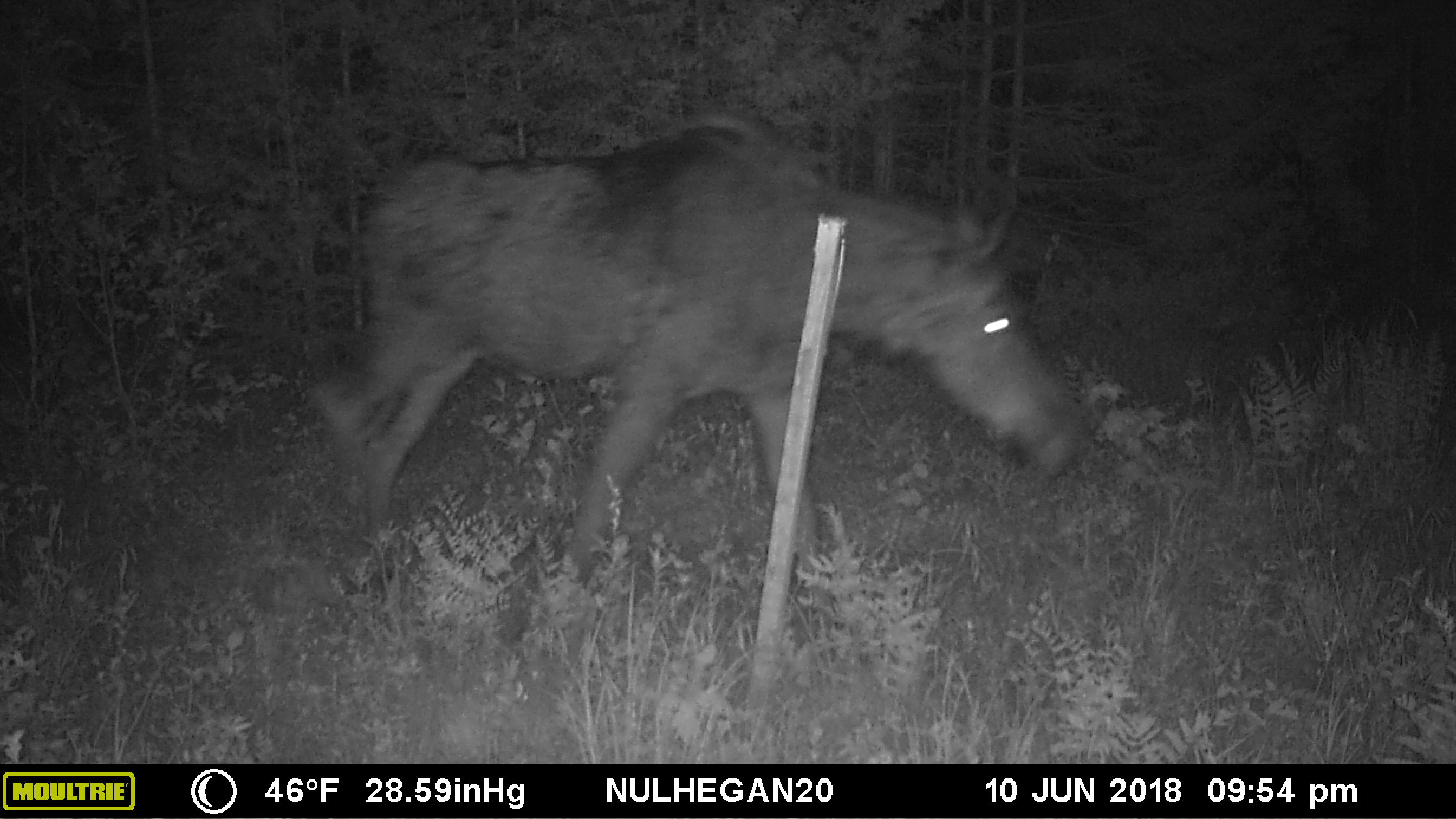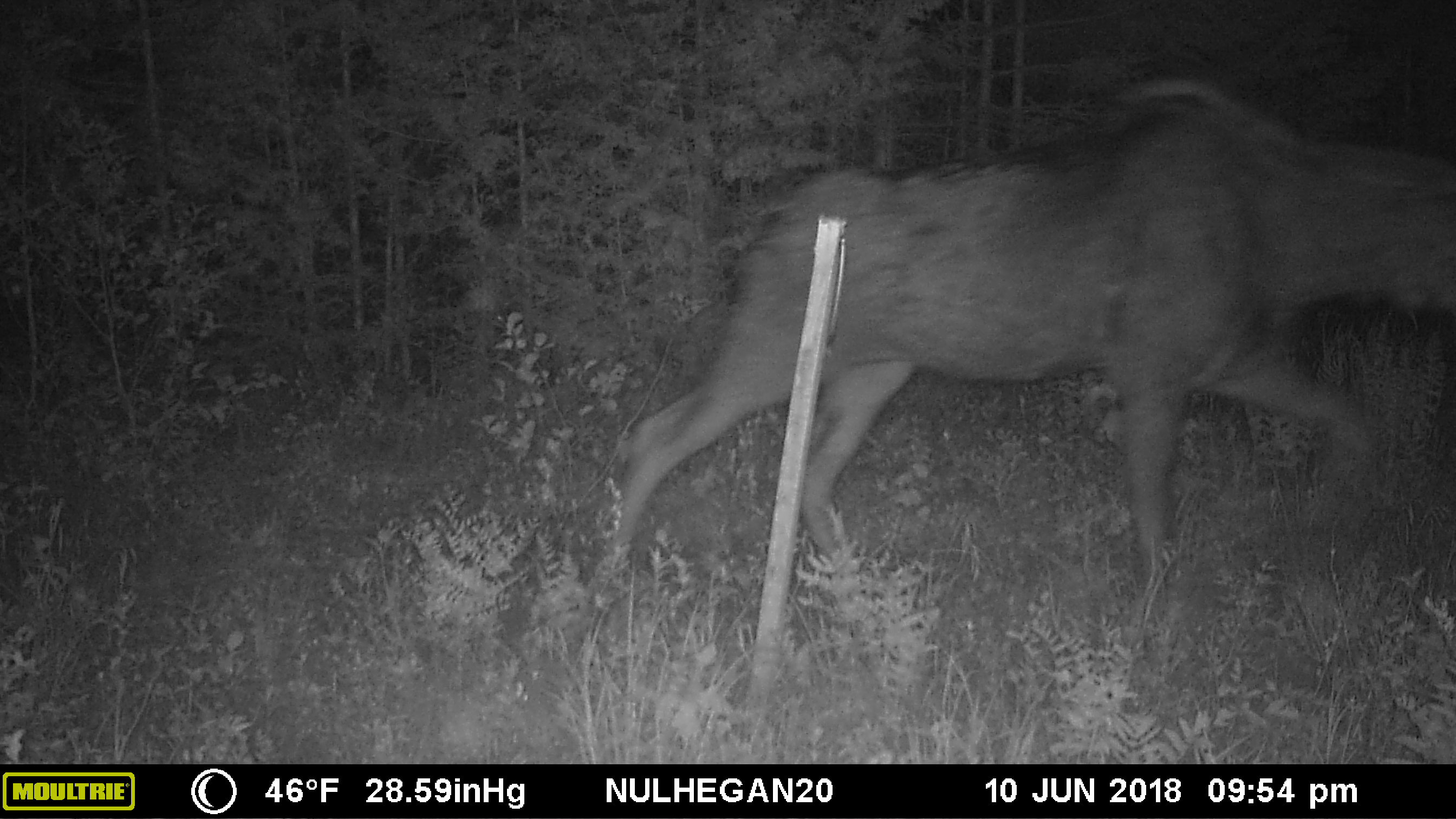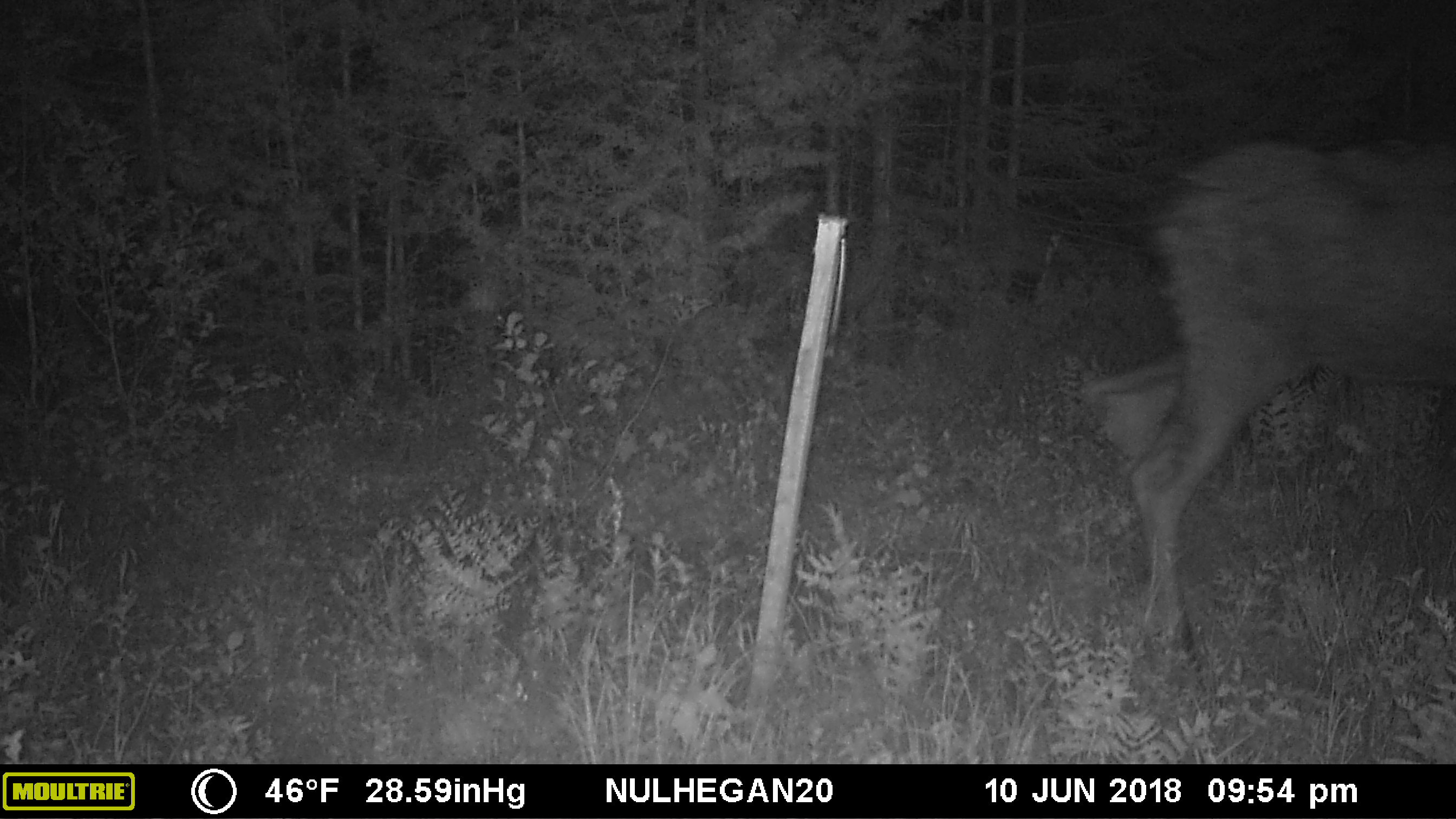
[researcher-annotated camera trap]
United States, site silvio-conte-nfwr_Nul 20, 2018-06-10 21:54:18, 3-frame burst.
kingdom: Animalia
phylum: Chordata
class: Mammalia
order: Artiodactyla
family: Cervidae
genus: Alces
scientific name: Alces alces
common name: moose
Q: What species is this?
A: Moose (Alces alces).